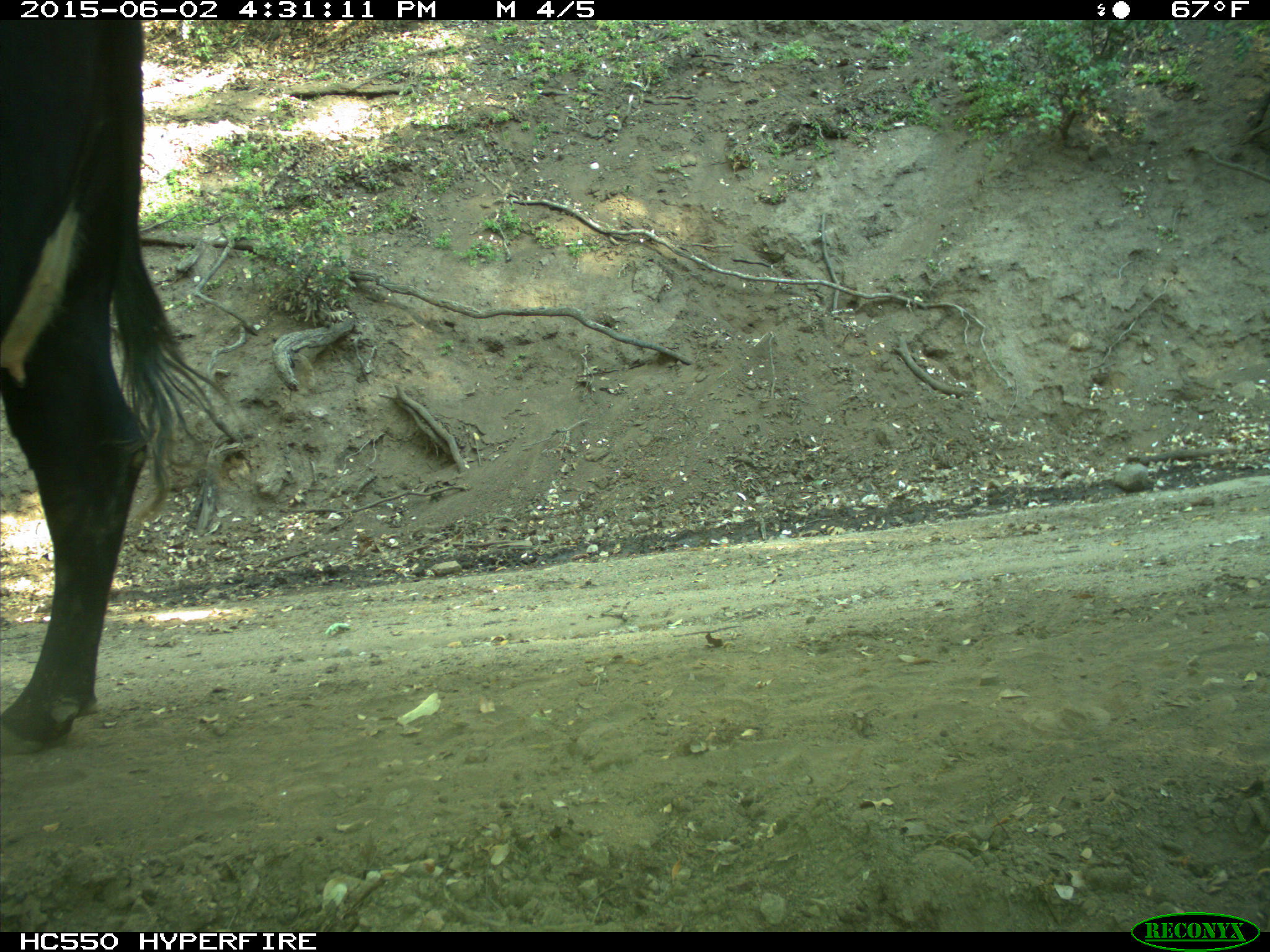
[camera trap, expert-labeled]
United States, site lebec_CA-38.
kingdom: Animalia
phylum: Chordata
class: Mammalia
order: Artiodactyla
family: Bovidae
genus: Bos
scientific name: Bos taurus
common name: domestic cow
Bos taurus (domestic cow).